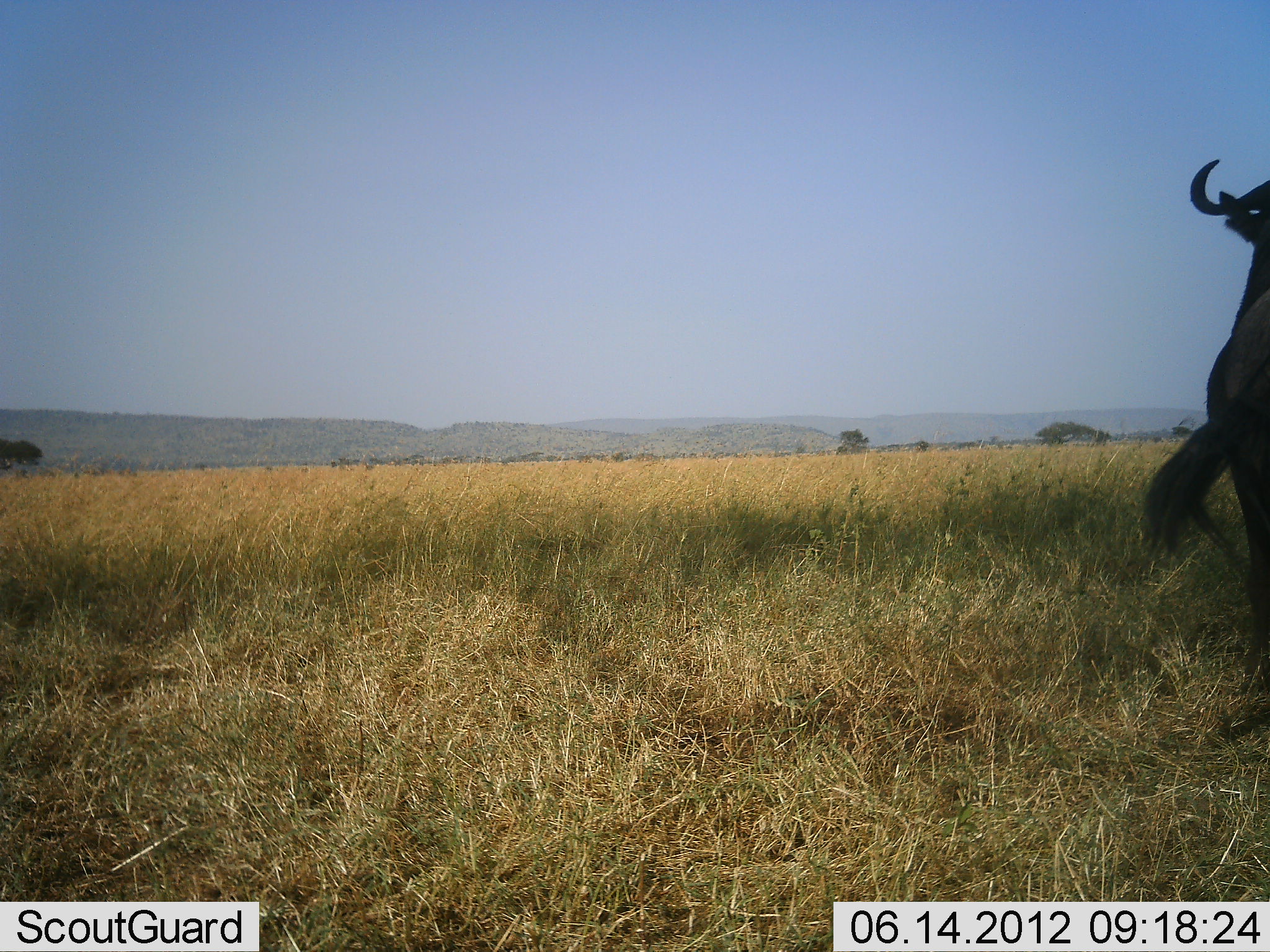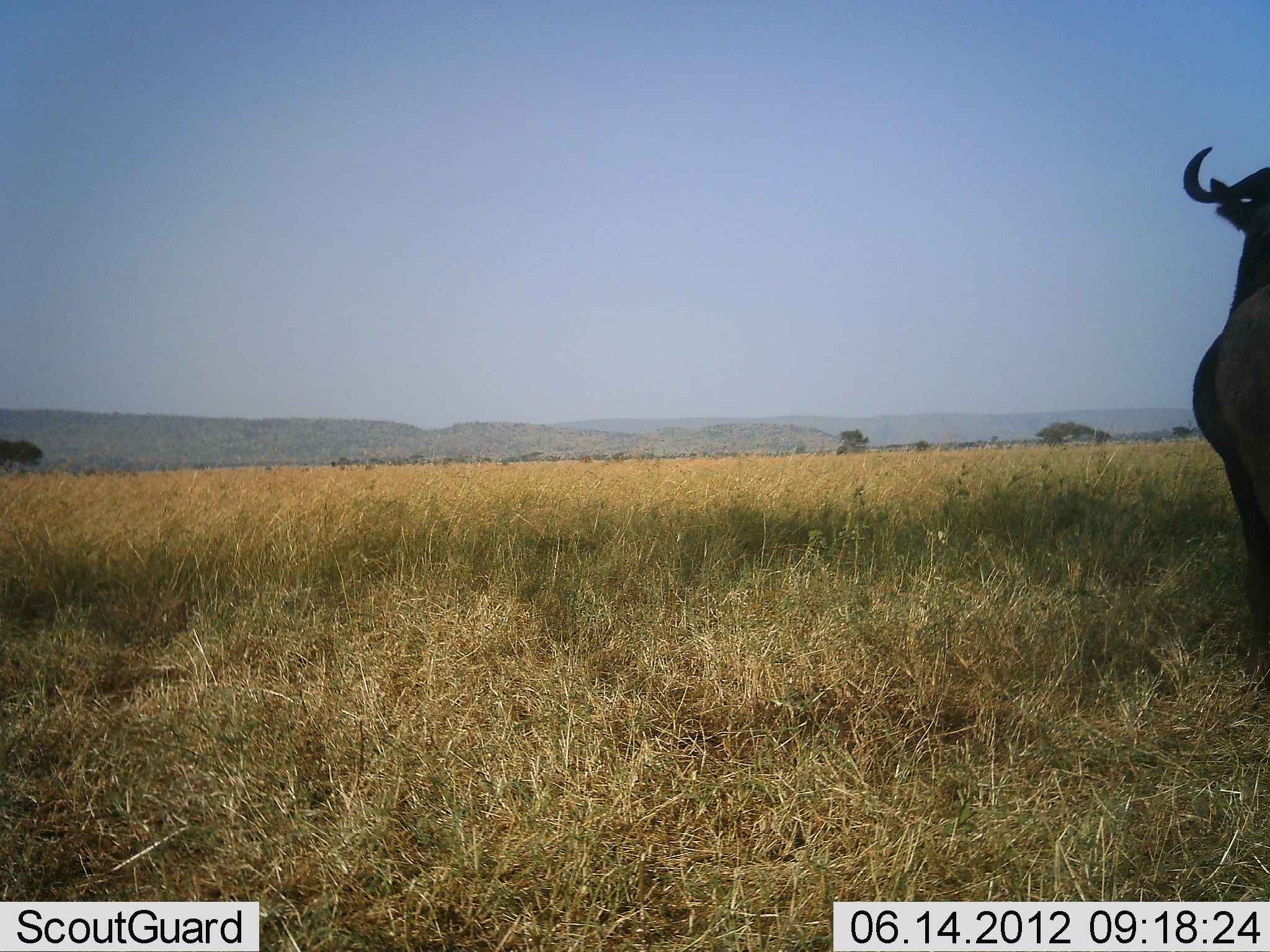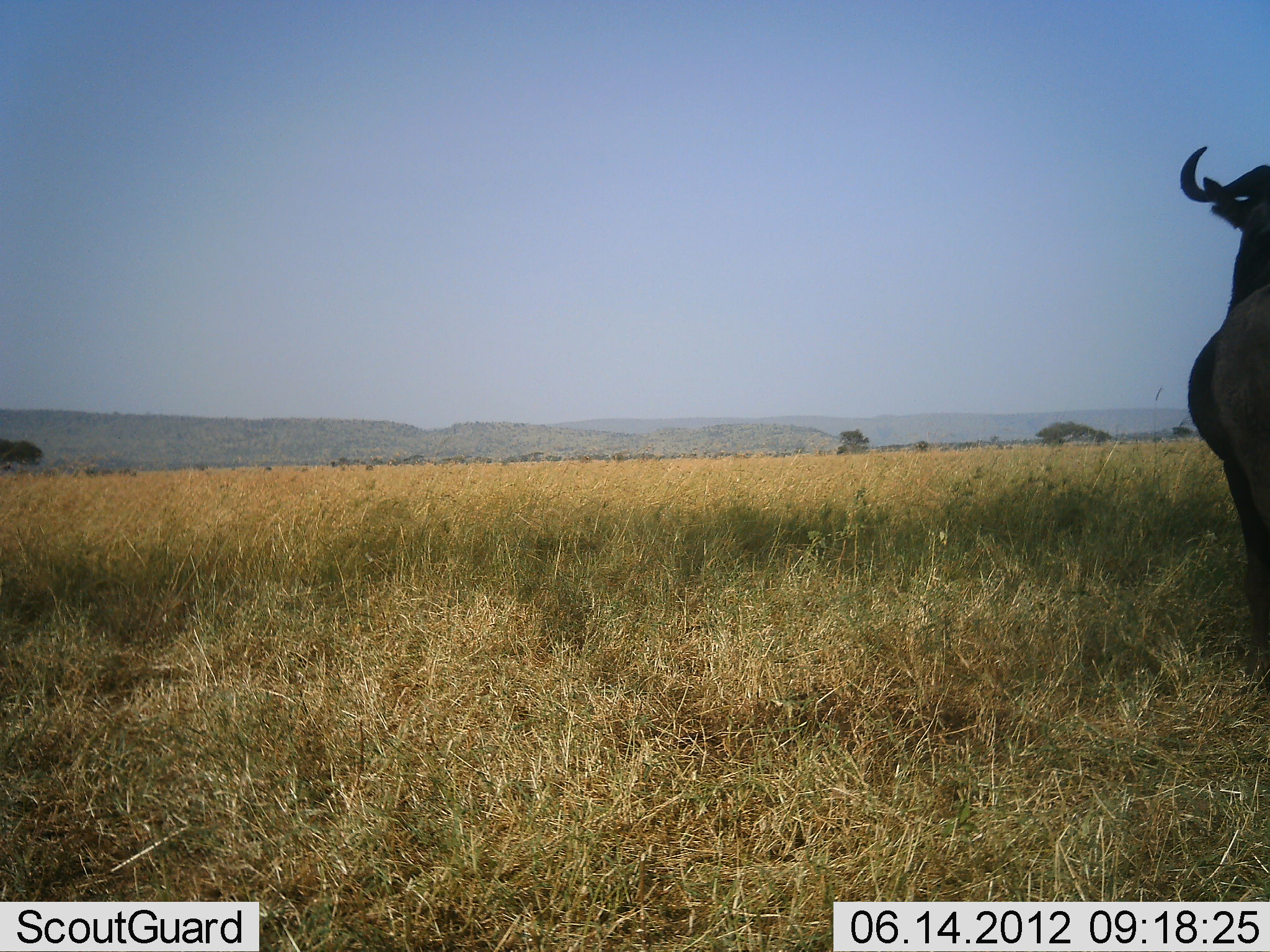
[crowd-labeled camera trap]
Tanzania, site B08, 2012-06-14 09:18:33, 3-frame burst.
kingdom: Animalia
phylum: Chordata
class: Mammalia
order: Artiodactyla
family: Bovidae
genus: Connochaetes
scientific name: Connochaetes taurinus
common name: blue wildebeest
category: wildebeest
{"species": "wildebeest (blue wildebeest) (Connochaetes taurinus)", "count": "1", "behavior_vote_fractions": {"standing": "80%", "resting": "10%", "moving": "10%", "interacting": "0%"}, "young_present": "0%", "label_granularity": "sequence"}